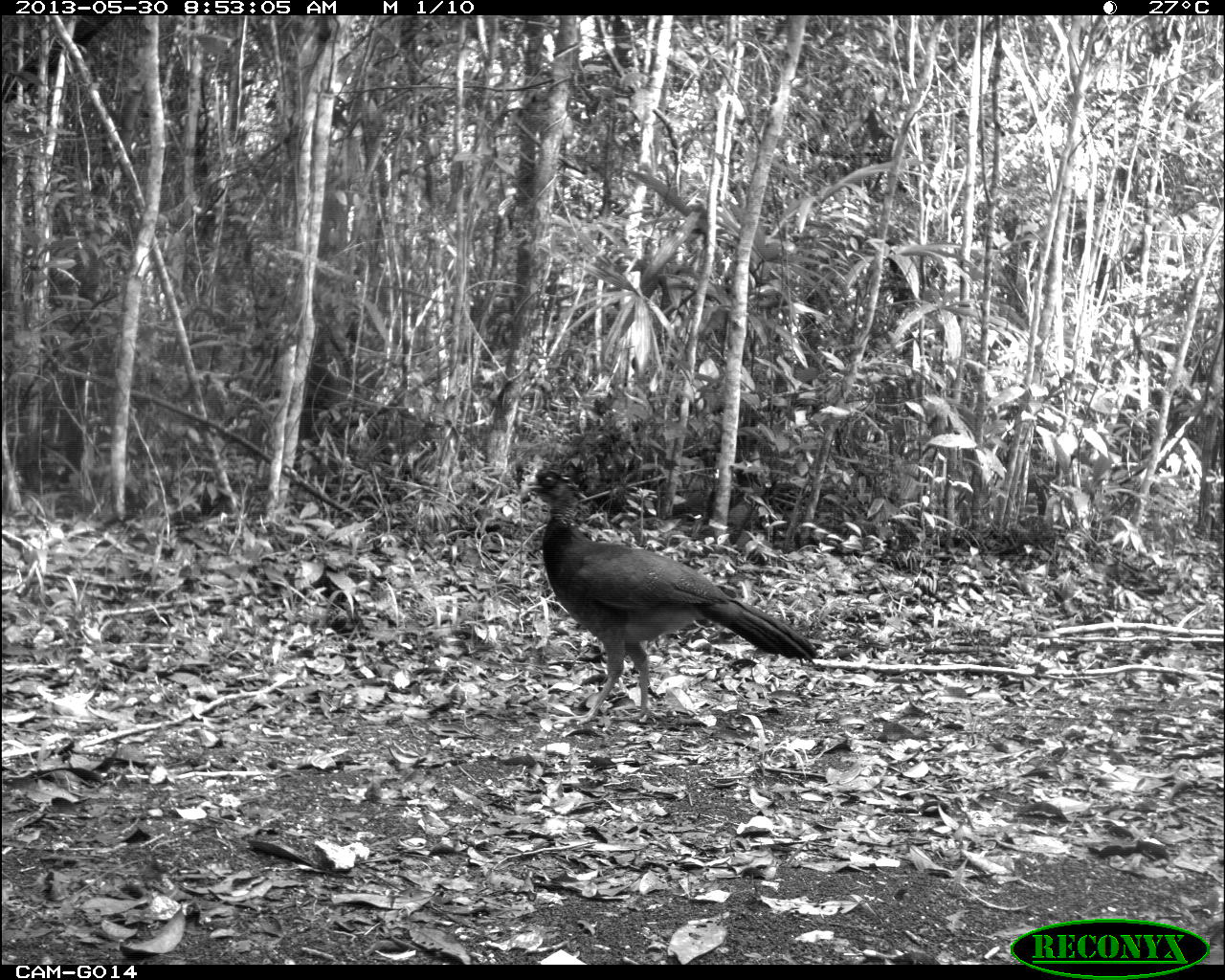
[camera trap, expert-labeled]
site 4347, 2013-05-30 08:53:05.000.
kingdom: Animalia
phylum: Chordata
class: Aves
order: Galliformes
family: Cracidae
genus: Crax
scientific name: Crax rubra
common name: great curassow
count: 1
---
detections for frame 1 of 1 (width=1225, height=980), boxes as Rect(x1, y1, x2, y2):
crax rubra: Rect(516, 466, 819, 728)